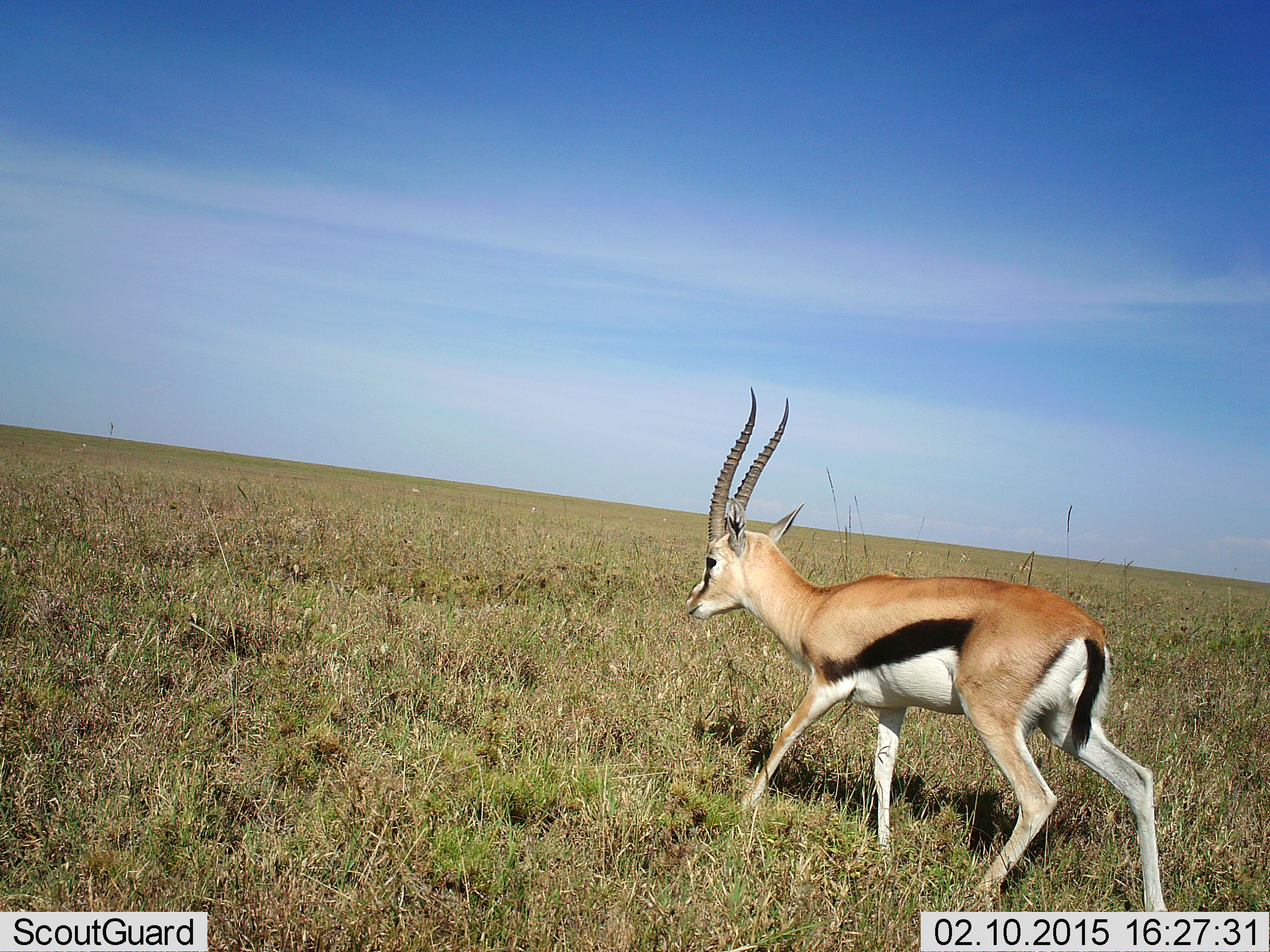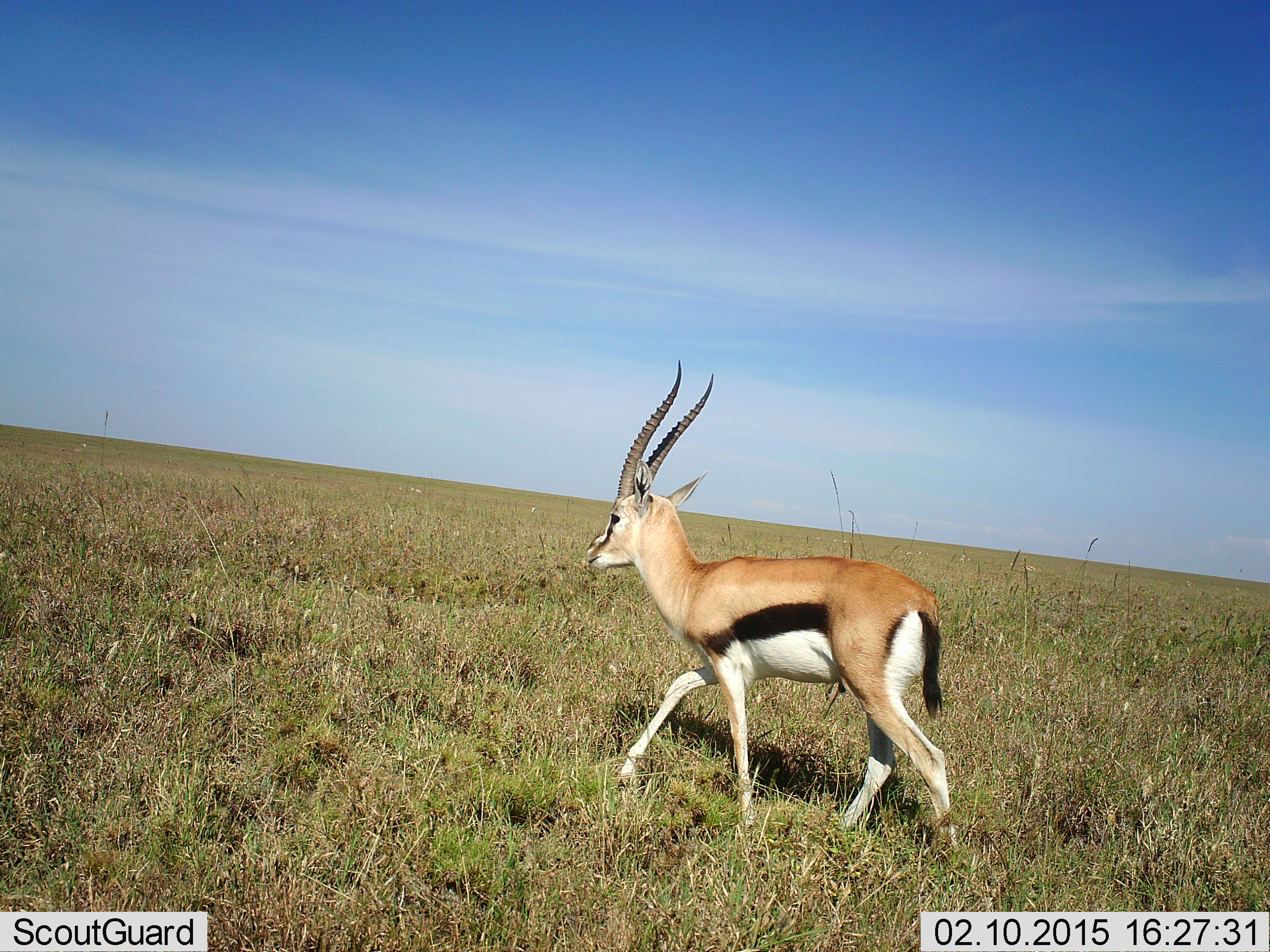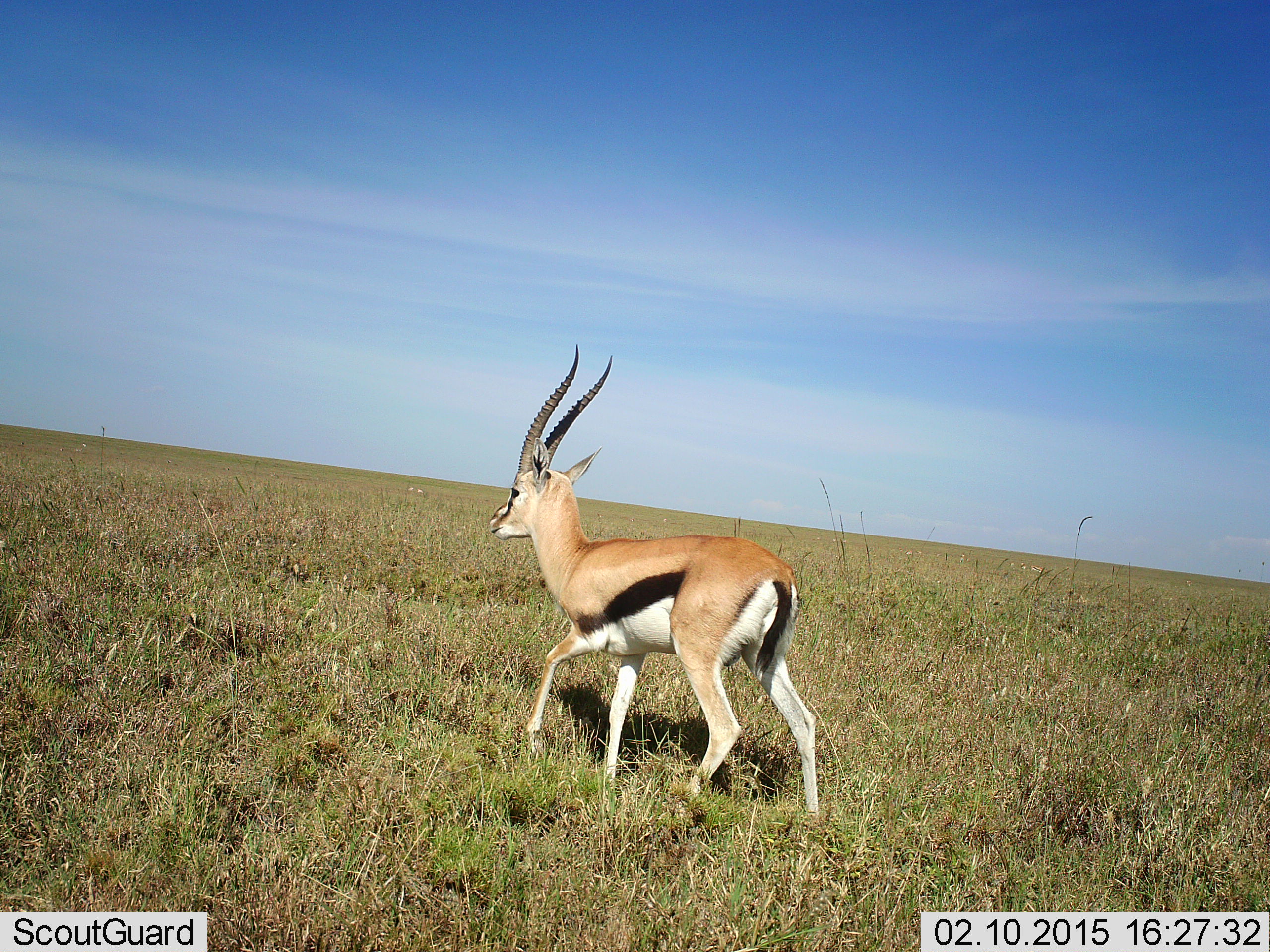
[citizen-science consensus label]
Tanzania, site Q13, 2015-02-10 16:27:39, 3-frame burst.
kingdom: Animalia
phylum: Chordata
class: Mammalia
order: Artiodactyla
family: Bovidae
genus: Eudorcas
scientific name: Eudorcas thomsonii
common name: thomson's gazelle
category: gazellethomsons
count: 1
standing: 0%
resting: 0%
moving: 100%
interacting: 10%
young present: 0%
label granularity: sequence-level